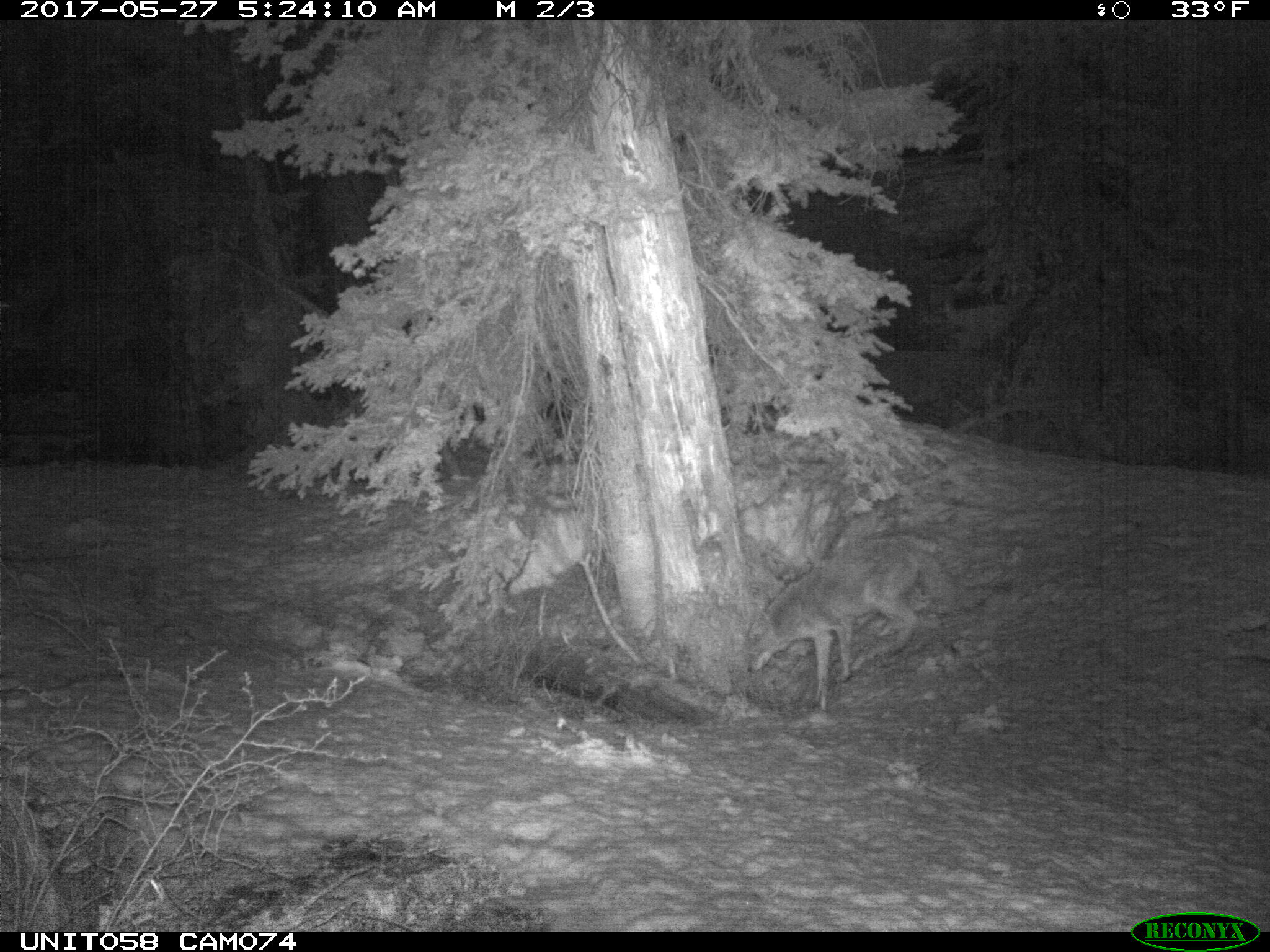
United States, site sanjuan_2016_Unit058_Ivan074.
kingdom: Animalia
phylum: Chordata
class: Mammalia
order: Carnivora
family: Canidae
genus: Canis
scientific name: Canis latrans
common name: coyote